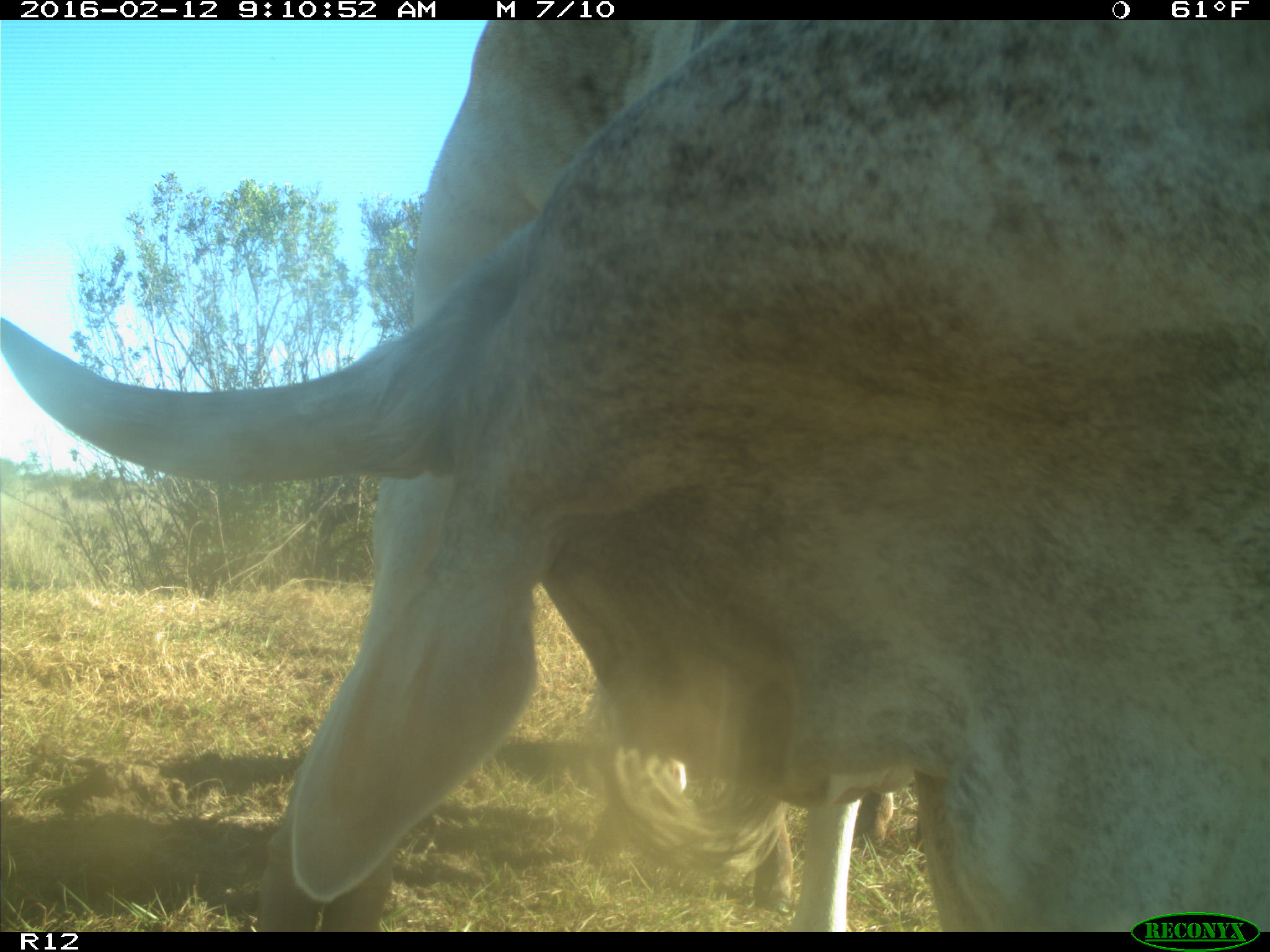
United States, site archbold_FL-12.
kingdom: Animalia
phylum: Chordata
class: Mammalia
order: Artiodactyla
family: Bovidae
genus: Bos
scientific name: Bos taurus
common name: domestic cow